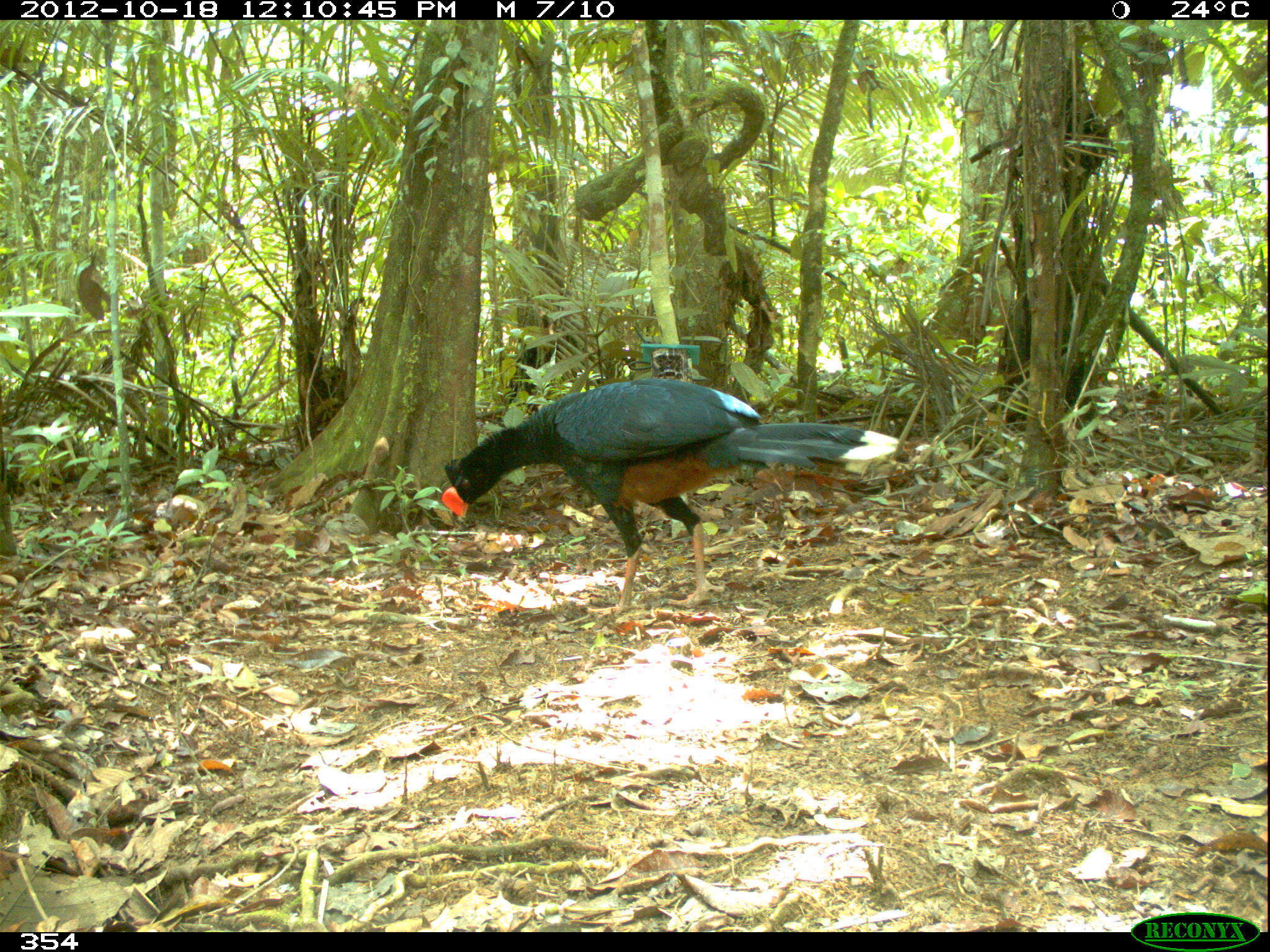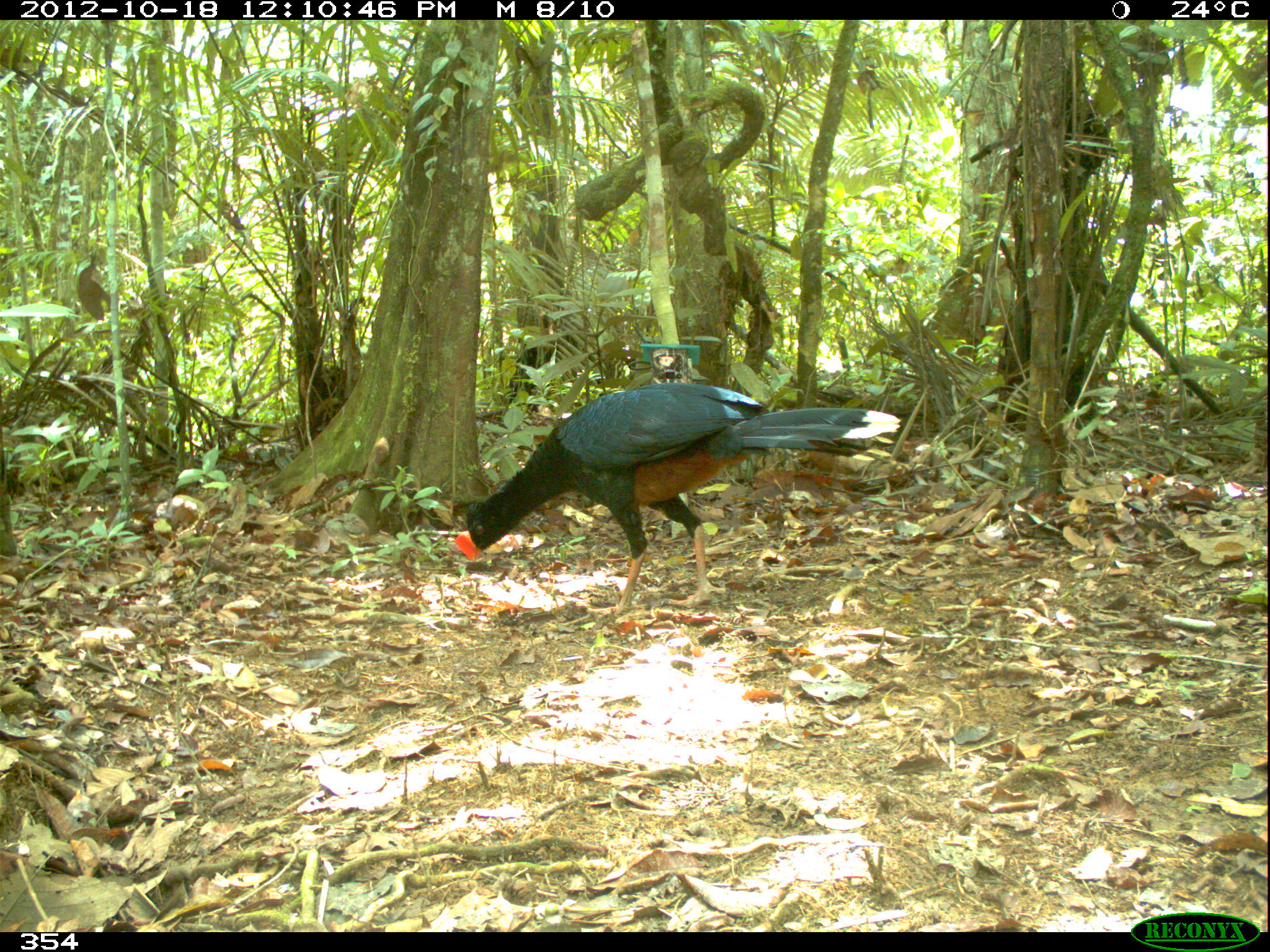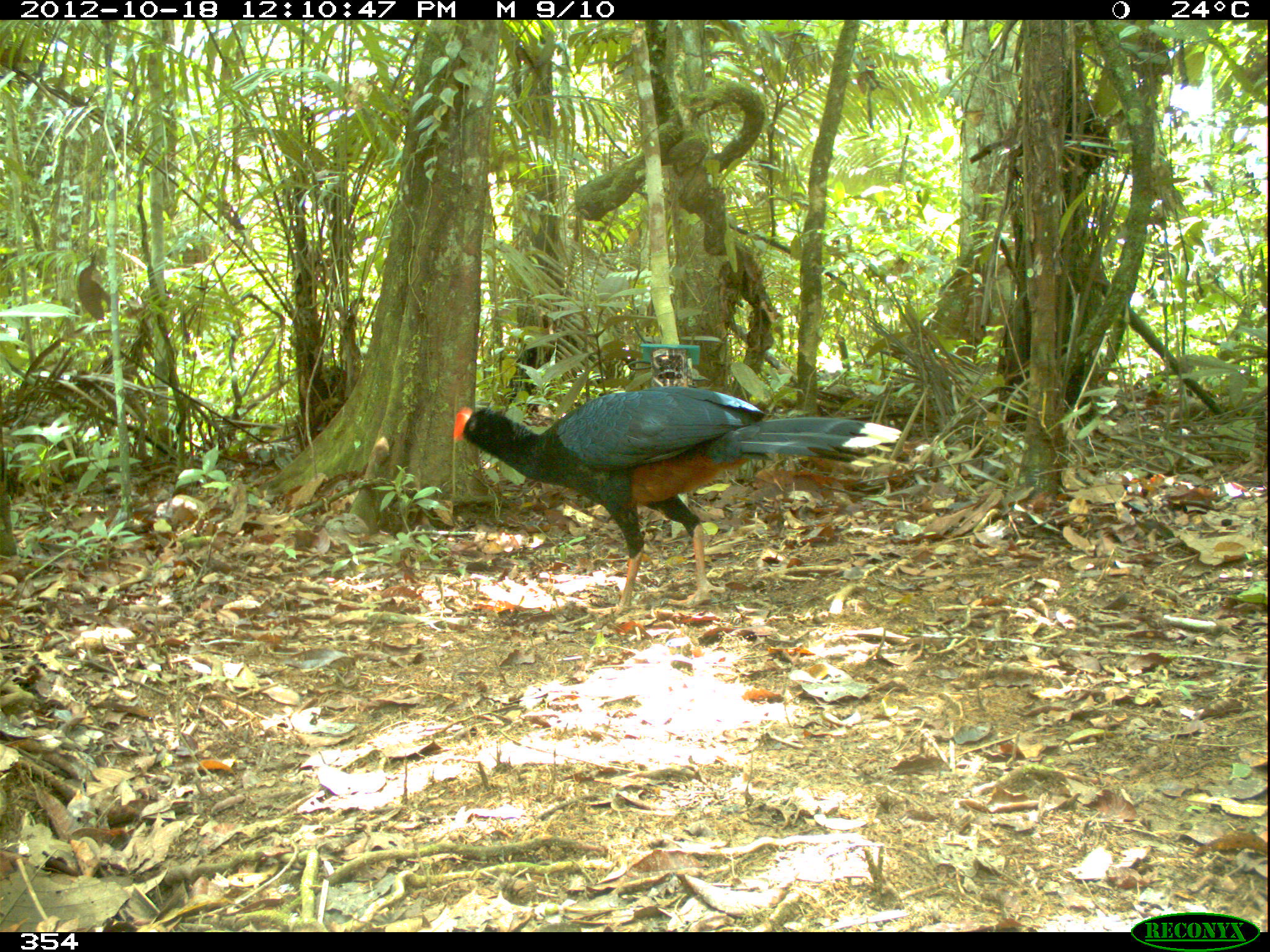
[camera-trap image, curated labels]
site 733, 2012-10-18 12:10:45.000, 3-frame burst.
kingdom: Animalia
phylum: Chordata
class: Aves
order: Galliformes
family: Cracidae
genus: Mitu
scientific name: Mitu tuberosum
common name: razor-billed curassow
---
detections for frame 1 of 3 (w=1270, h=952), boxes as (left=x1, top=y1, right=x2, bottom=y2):
mitu tuberosum: (left=442, top=378, right=899, bottom=616)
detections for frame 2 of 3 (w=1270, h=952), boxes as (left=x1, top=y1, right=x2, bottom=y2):
mitu tuberosum: (left=455, top=382, right=902, bottom=618)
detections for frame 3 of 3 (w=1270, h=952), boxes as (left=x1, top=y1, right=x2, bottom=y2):
mitu tuberosum: (left=454, top=384, right=902, bottom=620)